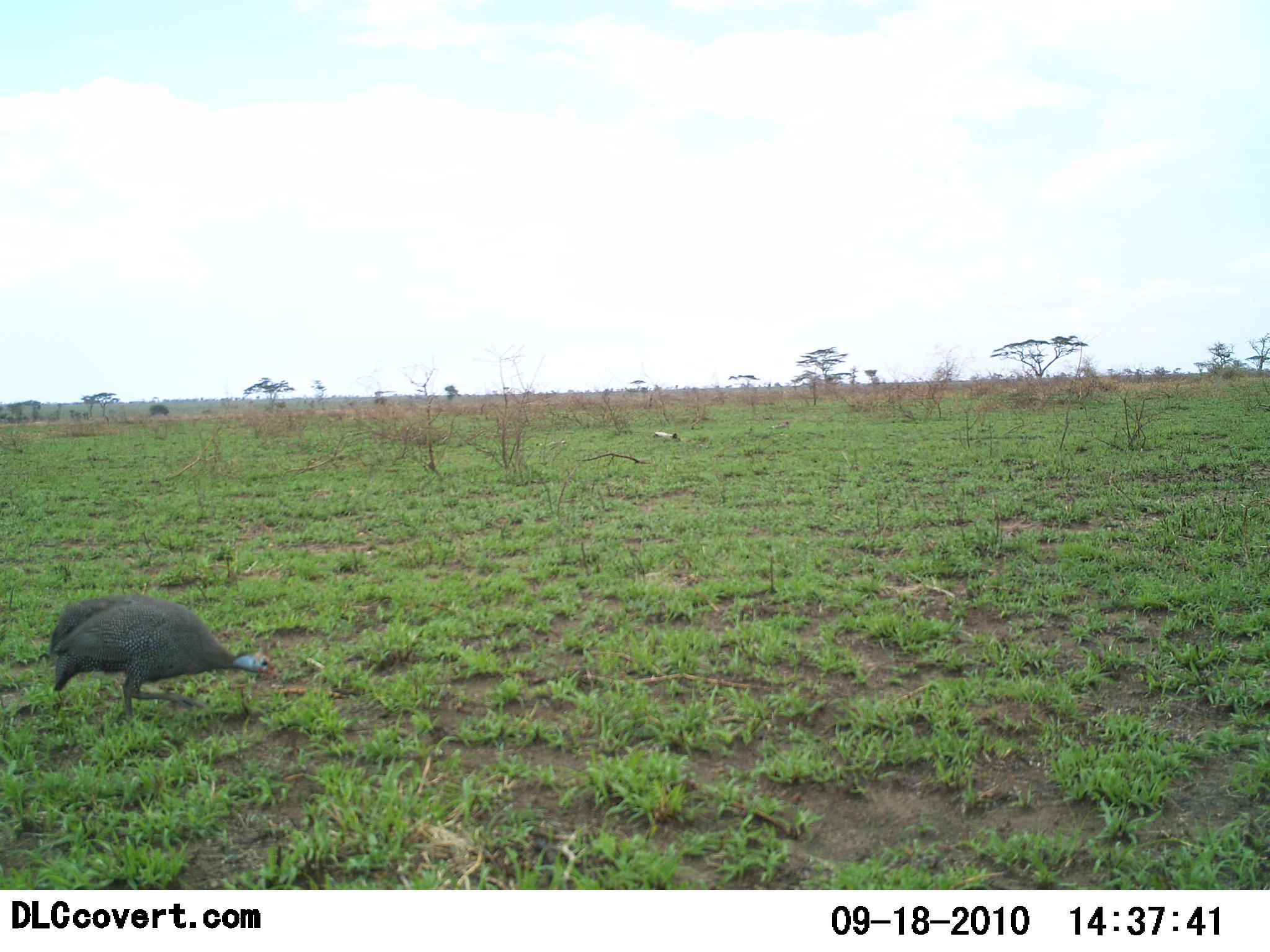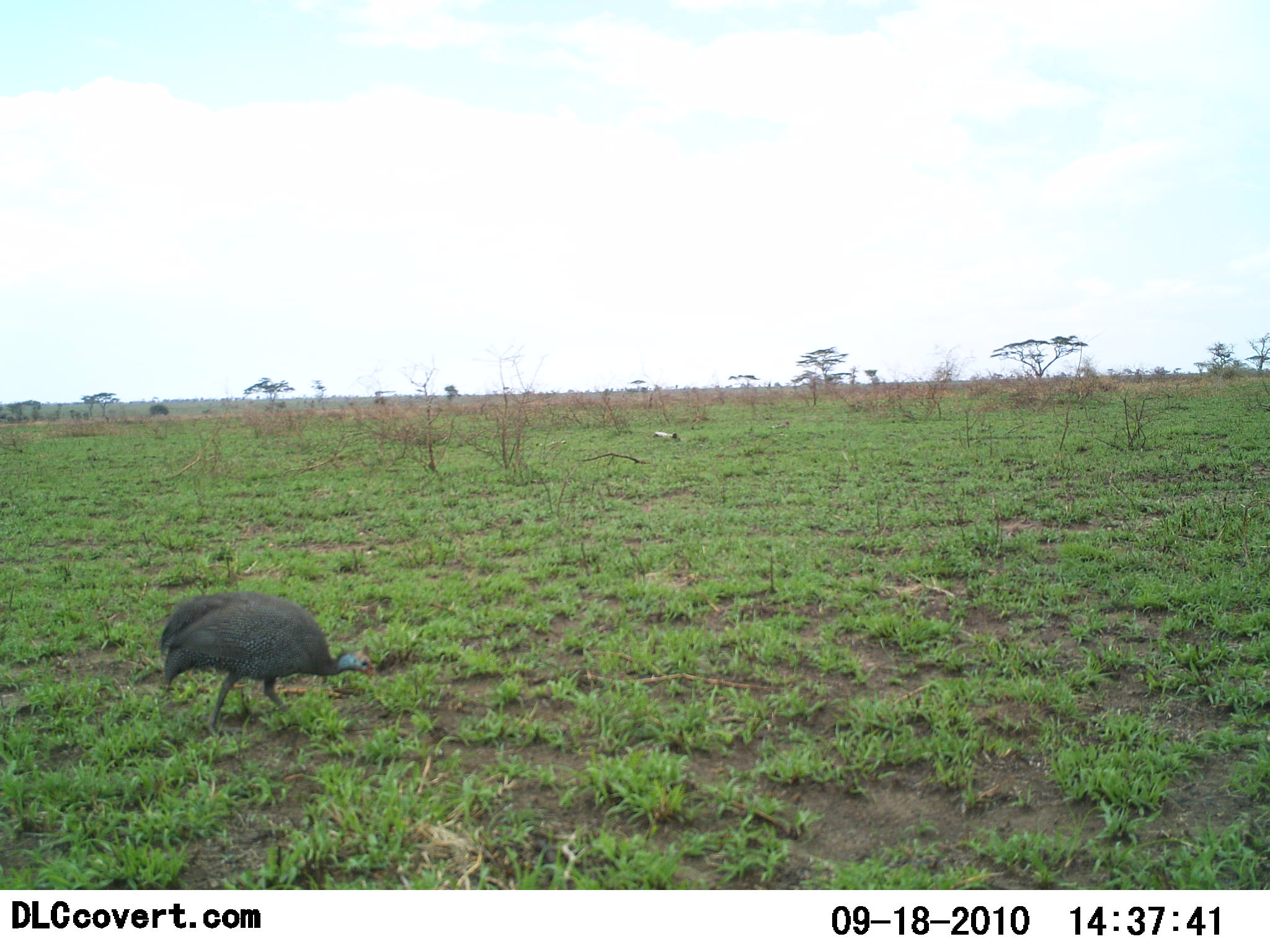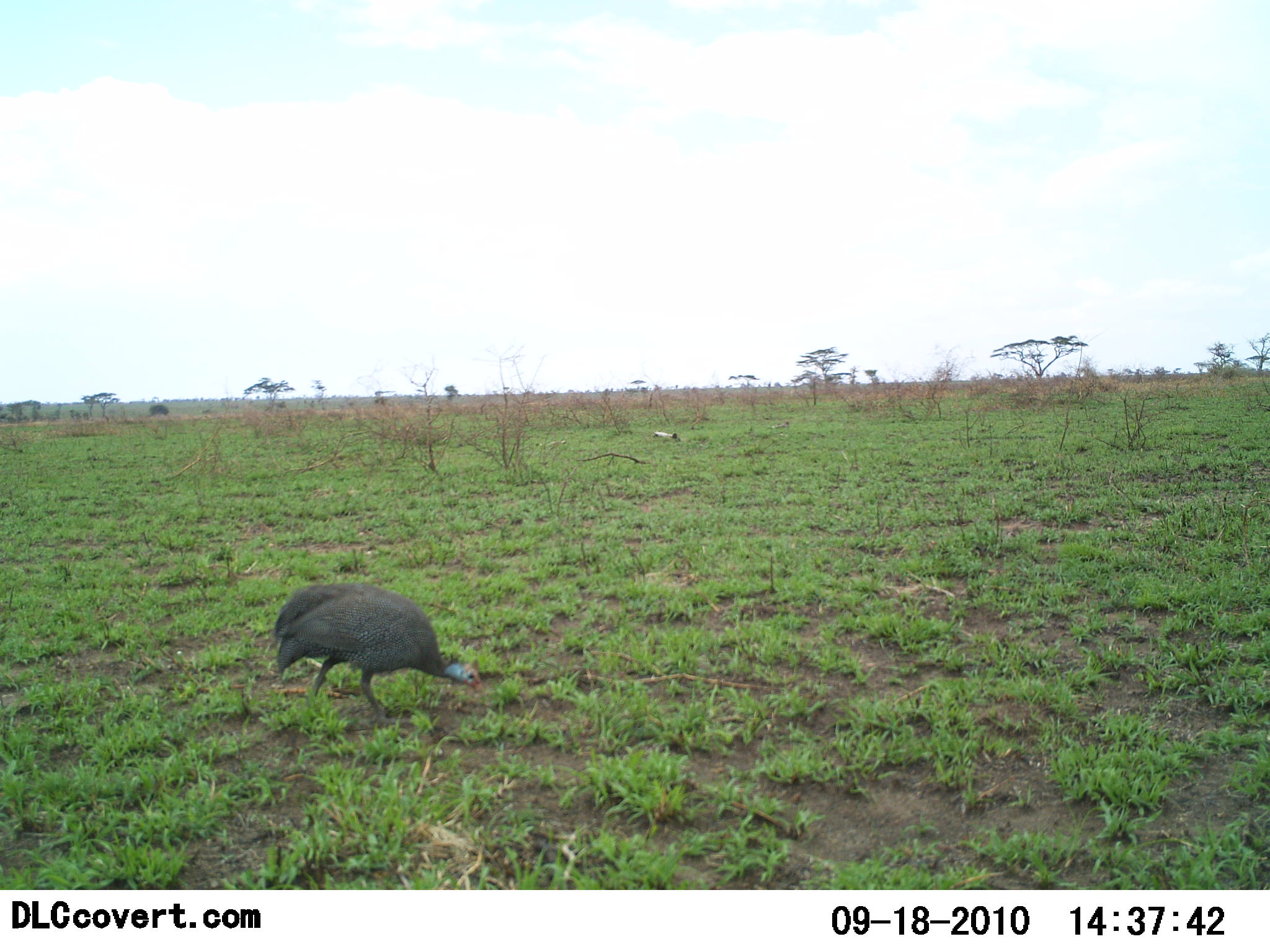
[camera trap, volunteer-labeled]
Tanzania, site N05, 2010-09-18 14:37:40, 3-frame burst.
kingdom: Animalia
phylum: Chordata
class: Aves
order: Galliformes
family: Numididae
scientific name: Numididae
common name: guinea fowl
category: guineafowl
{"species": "guineafowl (guinea fowl) (Numididae)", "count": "1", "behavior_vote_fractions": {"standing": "0%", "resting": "0%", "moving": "87%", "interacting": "0%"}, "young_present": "0%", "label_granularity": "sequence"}